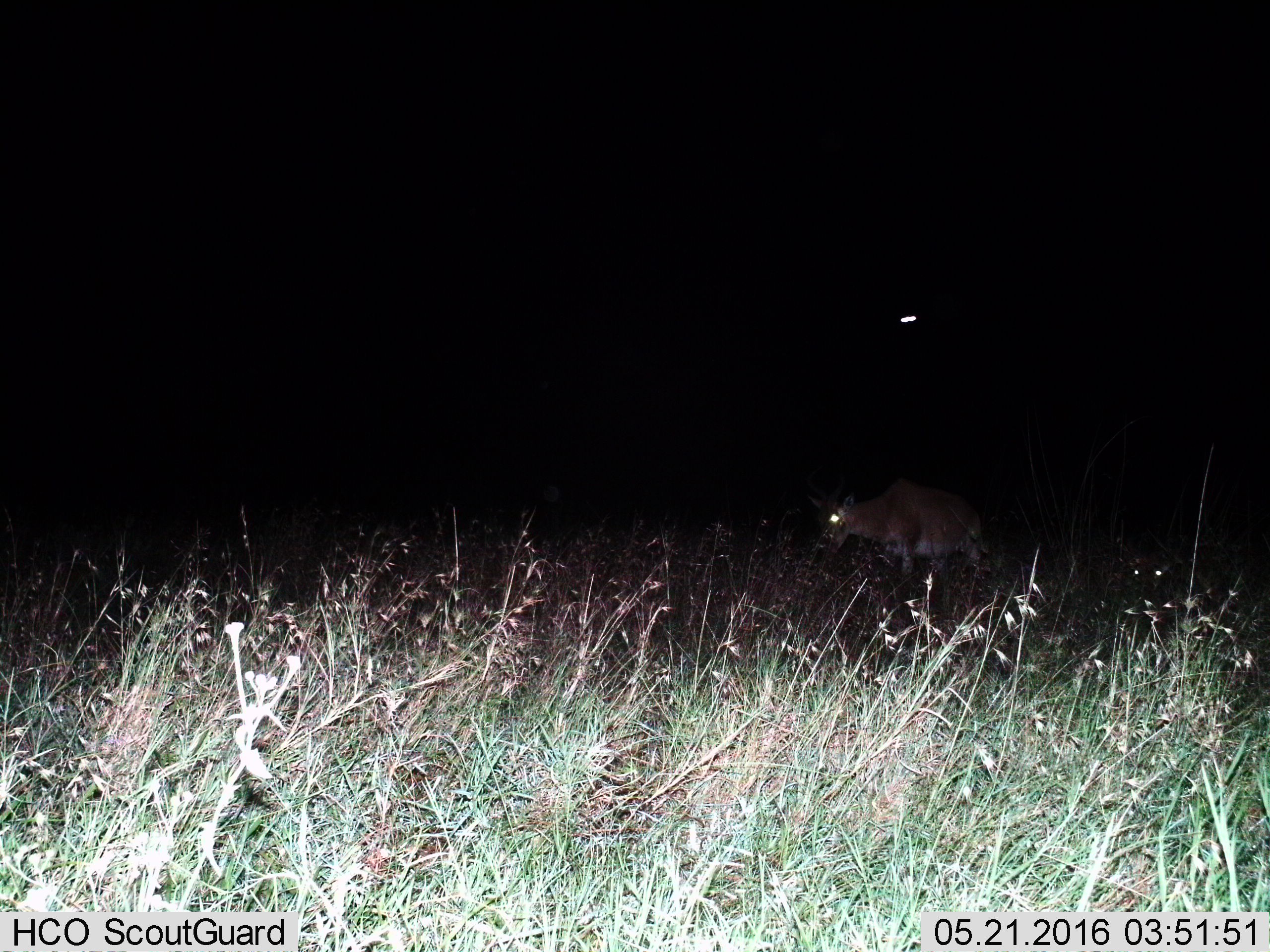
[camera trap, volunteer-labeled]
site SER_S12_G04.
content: unidentified animal